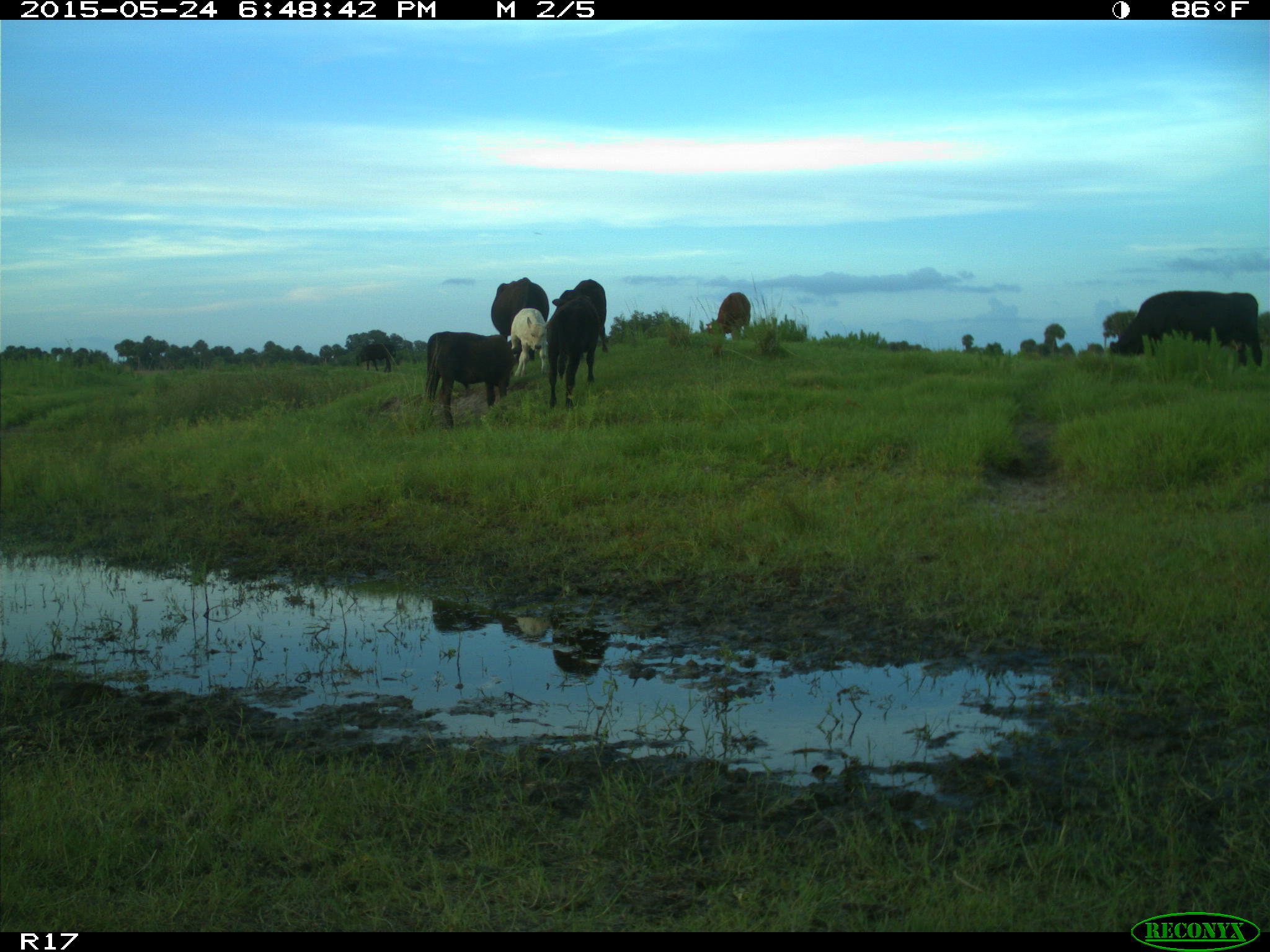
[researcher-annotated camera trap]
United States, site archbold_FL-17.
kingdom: Animalia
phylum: Chordata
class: Mammalia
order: Artiodactyla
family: Bovidae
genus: Bos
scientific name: Bos taurus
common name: domestic cow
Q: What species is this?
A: Bos taurus (domestic cow).